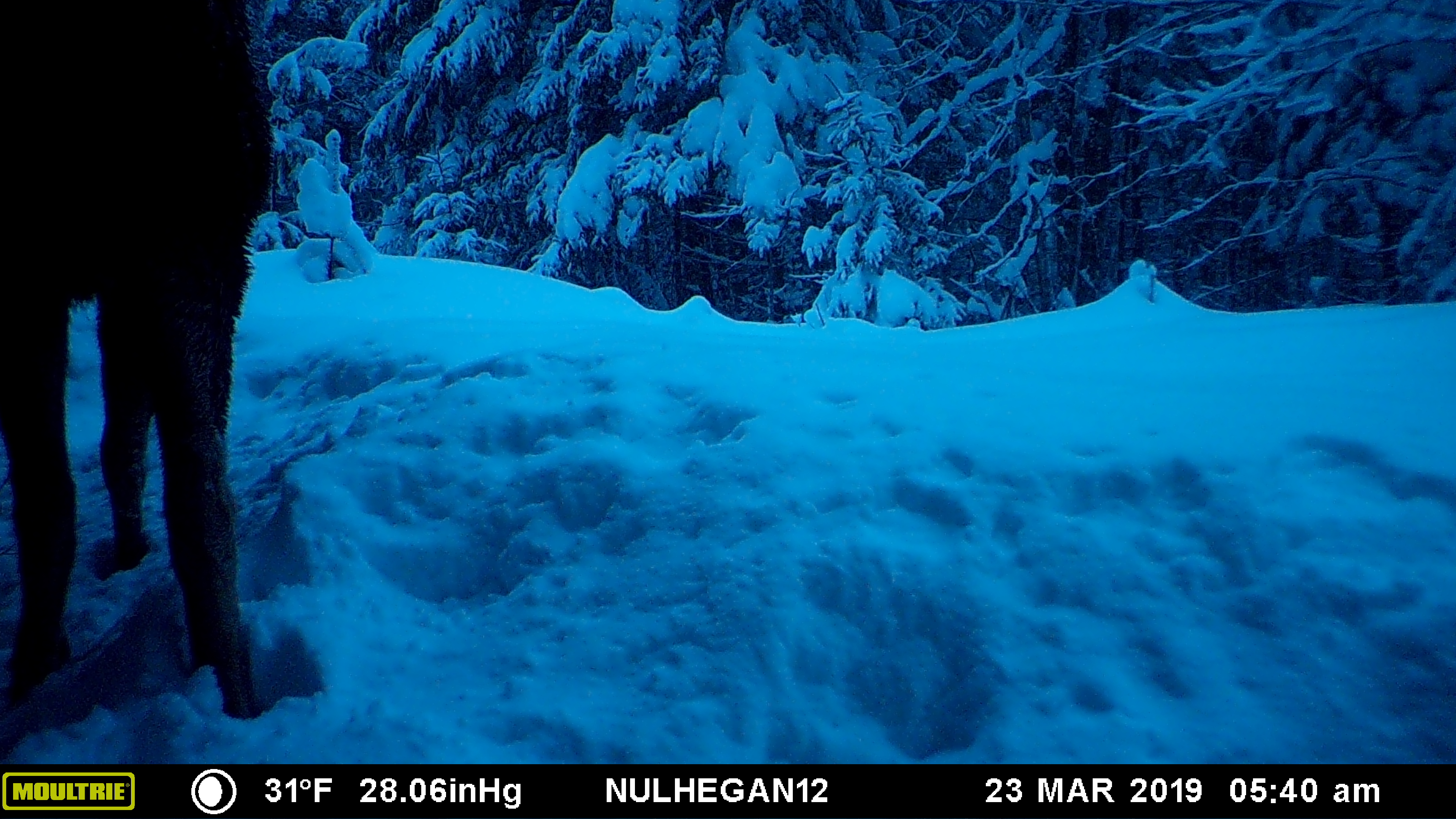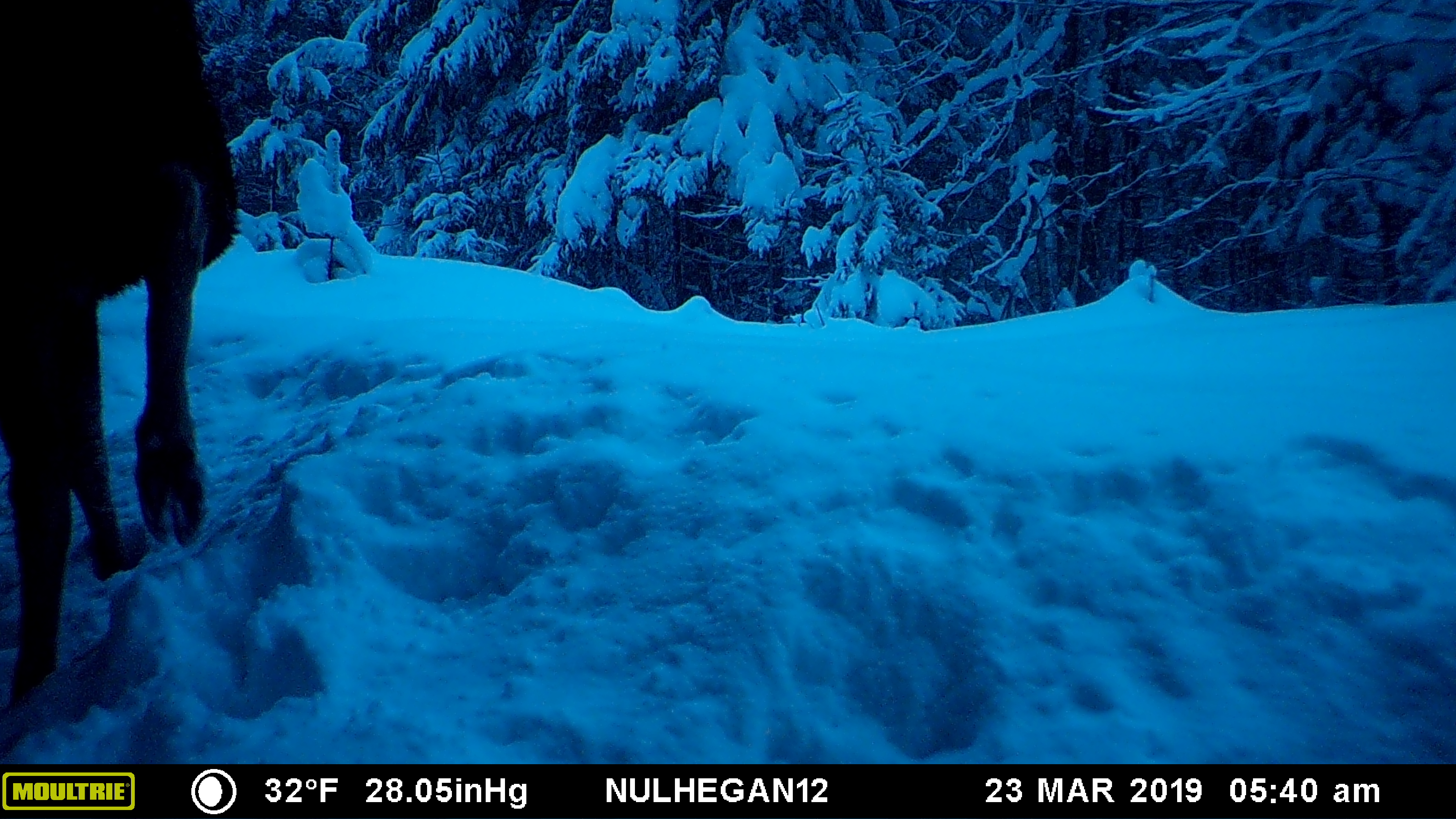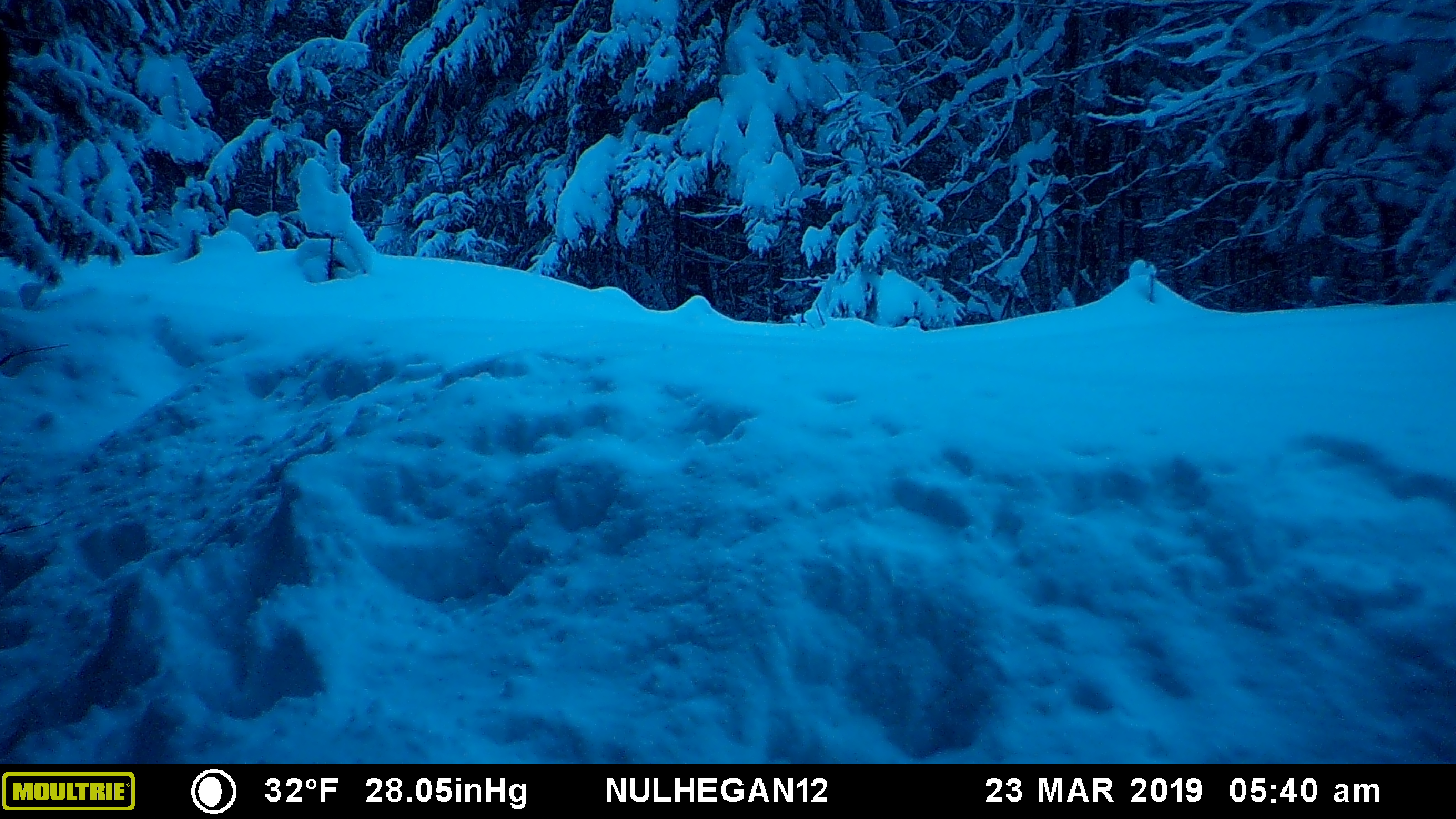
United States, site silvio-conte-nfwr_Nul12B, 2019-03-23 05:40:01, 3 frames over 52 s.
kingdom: Animalia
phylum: Chordata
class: Mammalia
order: Artiodactyla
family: Cervidae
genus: Alces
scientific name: Alces alces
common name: moose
Moose (Alces alces).